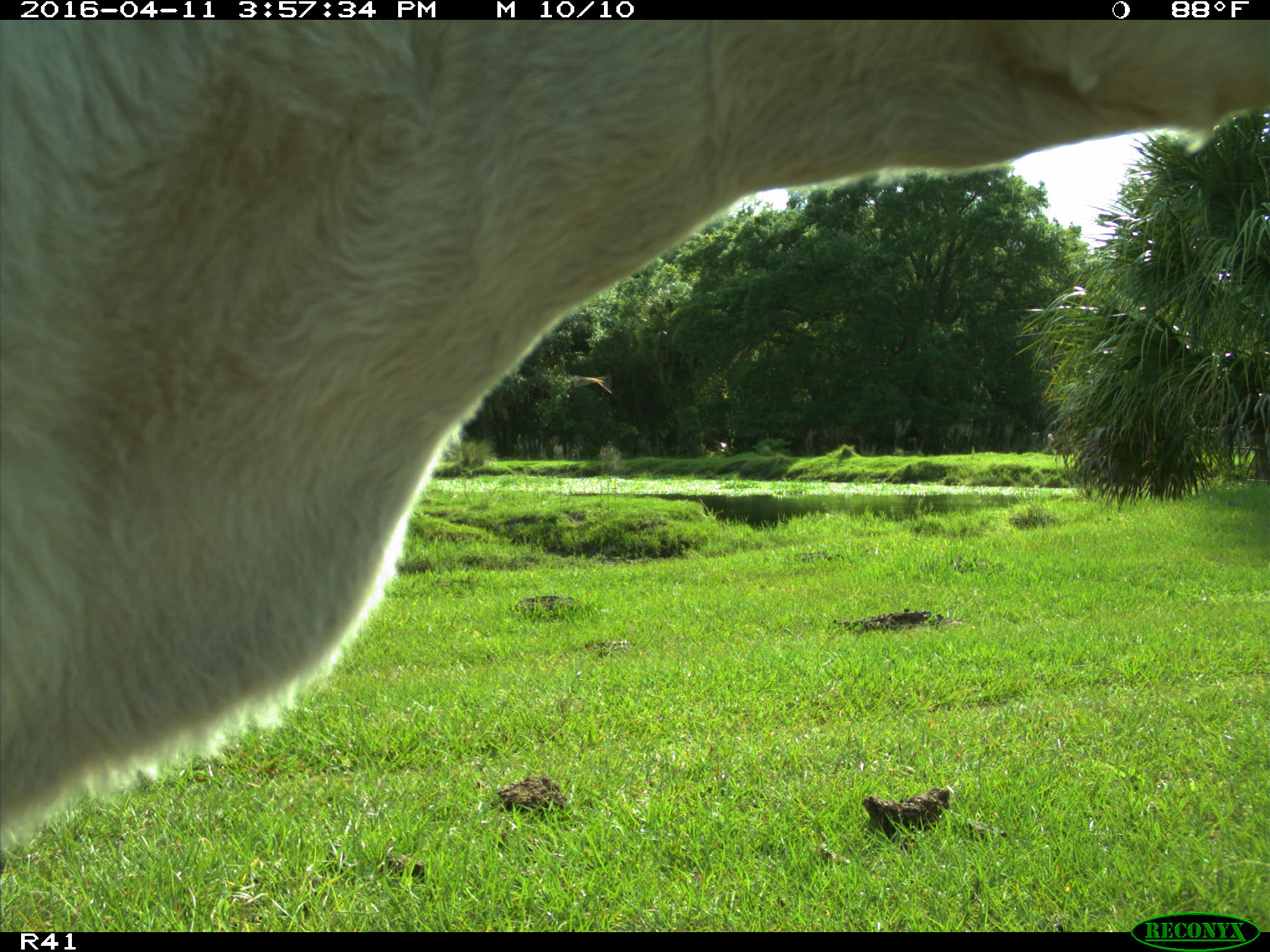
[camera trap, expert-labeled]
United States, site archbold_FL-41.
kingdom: Animalia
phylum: Chordata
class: Mammalia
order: Artiodactyla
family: Bovidae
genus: Bos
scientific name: Bos taurus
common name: domestic cow